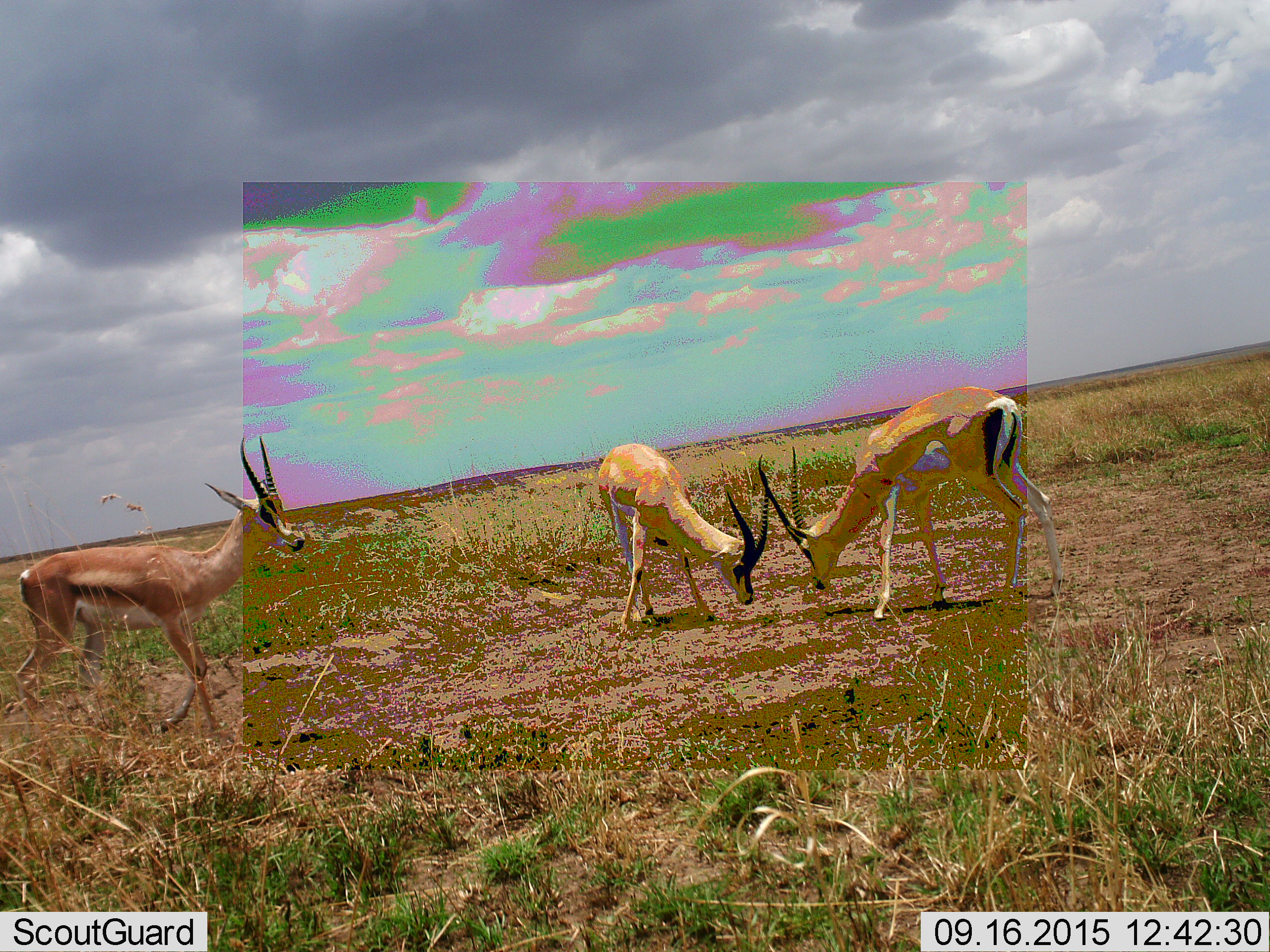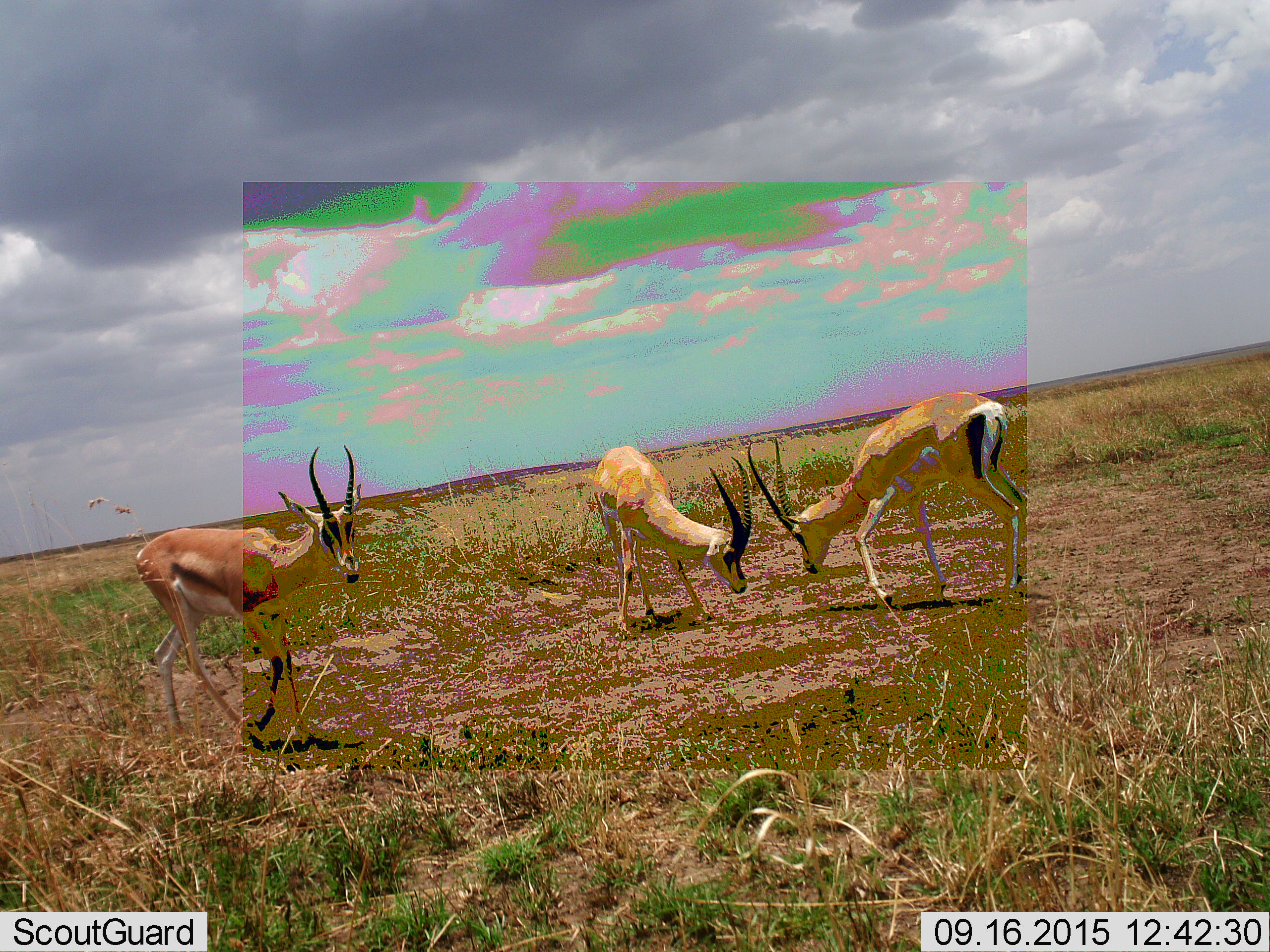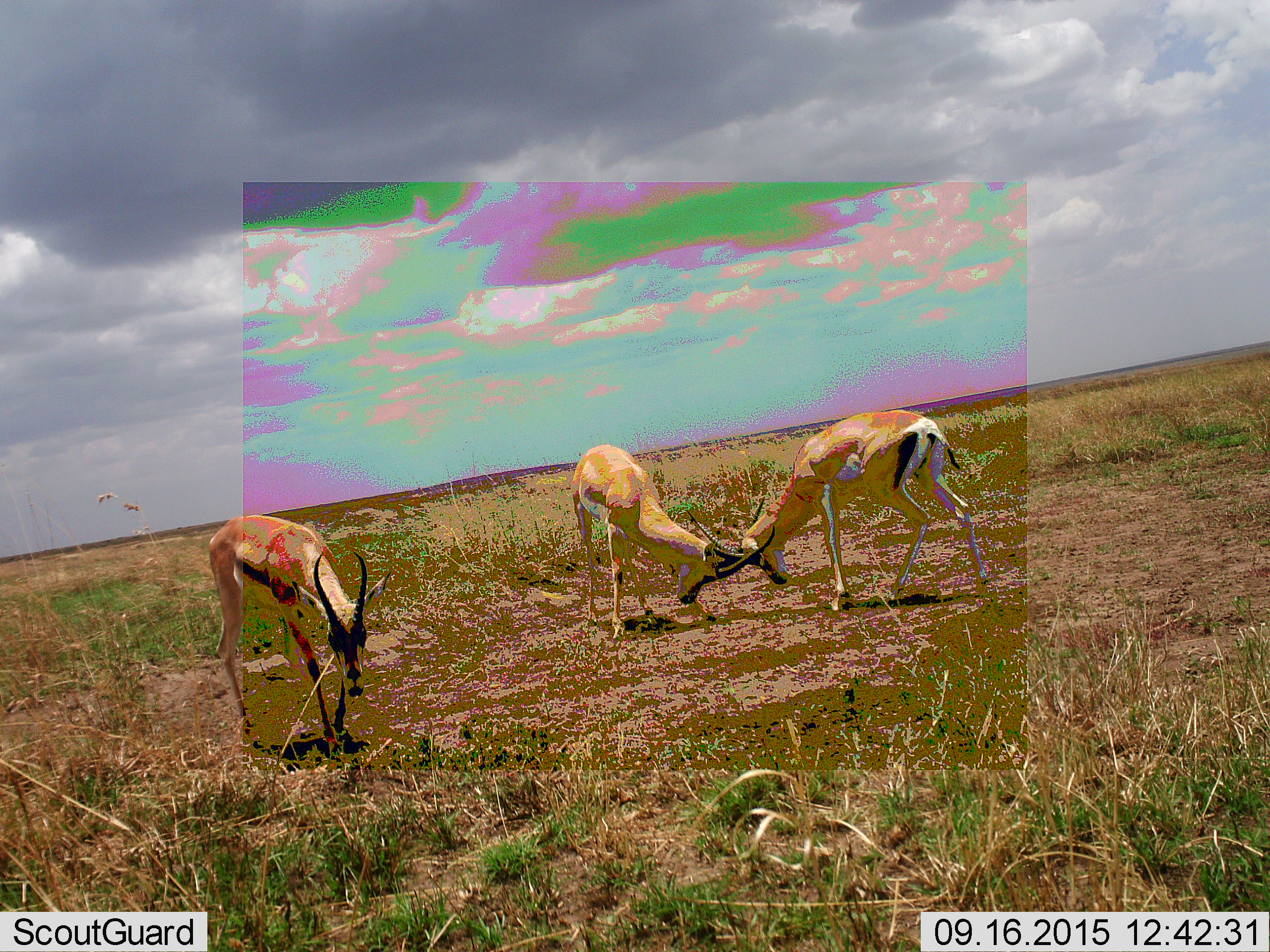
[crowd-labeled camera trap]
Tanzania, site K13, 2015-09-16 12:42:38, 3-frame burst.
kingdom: Animalia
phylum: Chordata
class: Mammalia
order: Artiodactyla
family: Bovidae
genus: Nanger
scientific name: Nanger granti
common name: grant's gazelle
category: gazellegrants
Gazellegrants (grant's gazelle) (Nanger granti), count 3. Behavior (volunteer vote fractions): standing 20%, resting 0%, moving 100%, interacting 80%. Young present (vote fraction): 0%. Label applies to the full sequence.